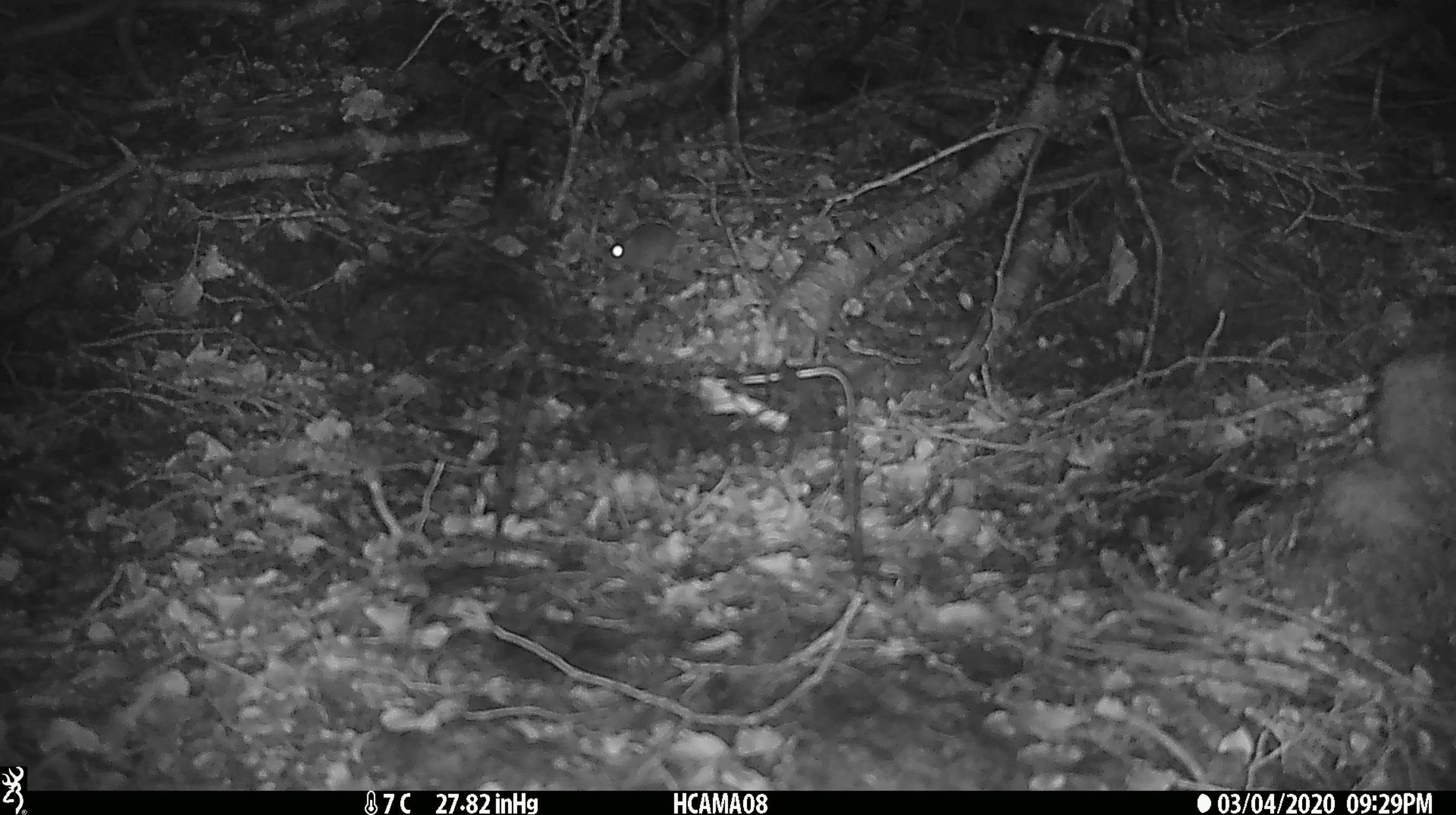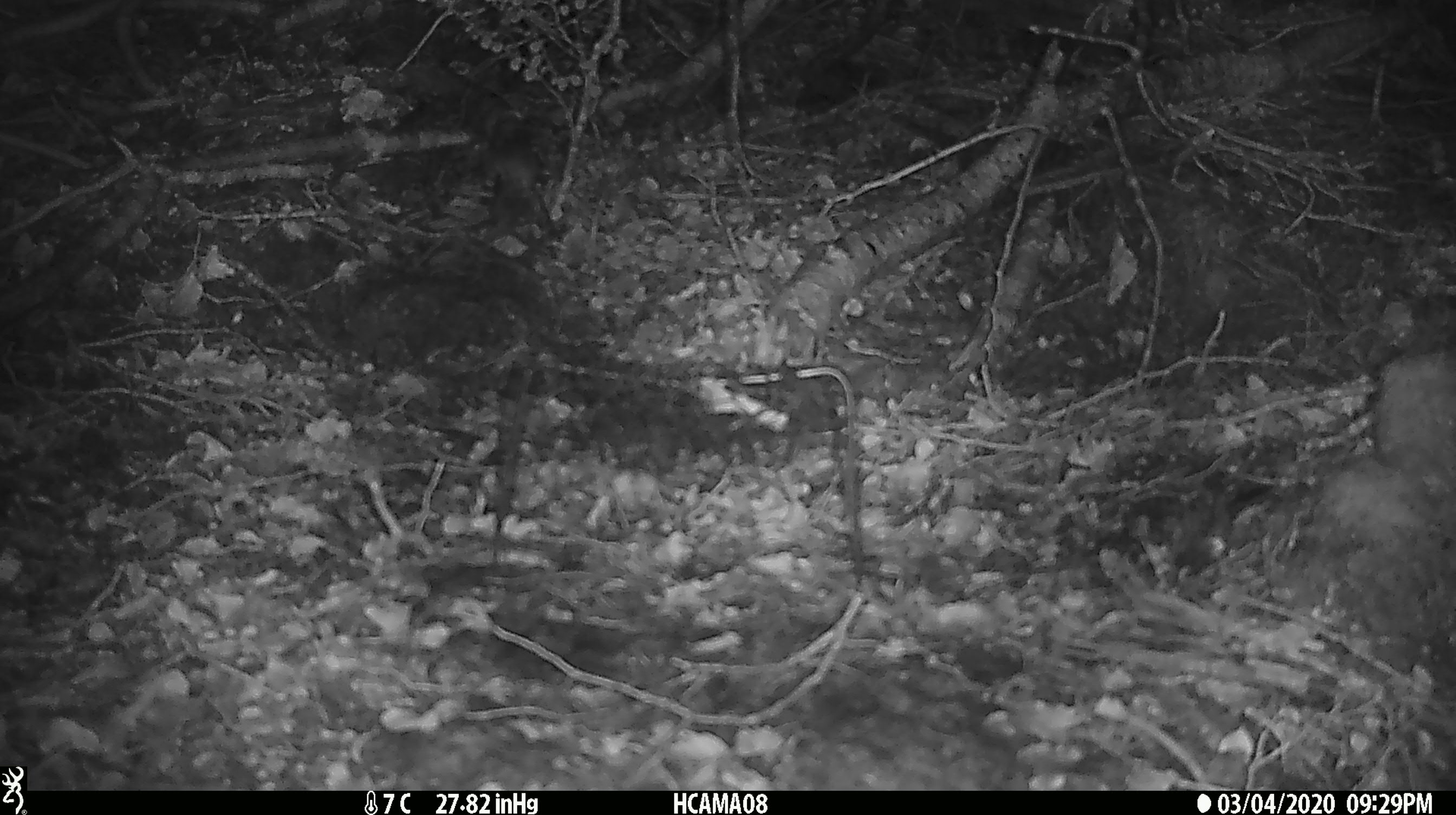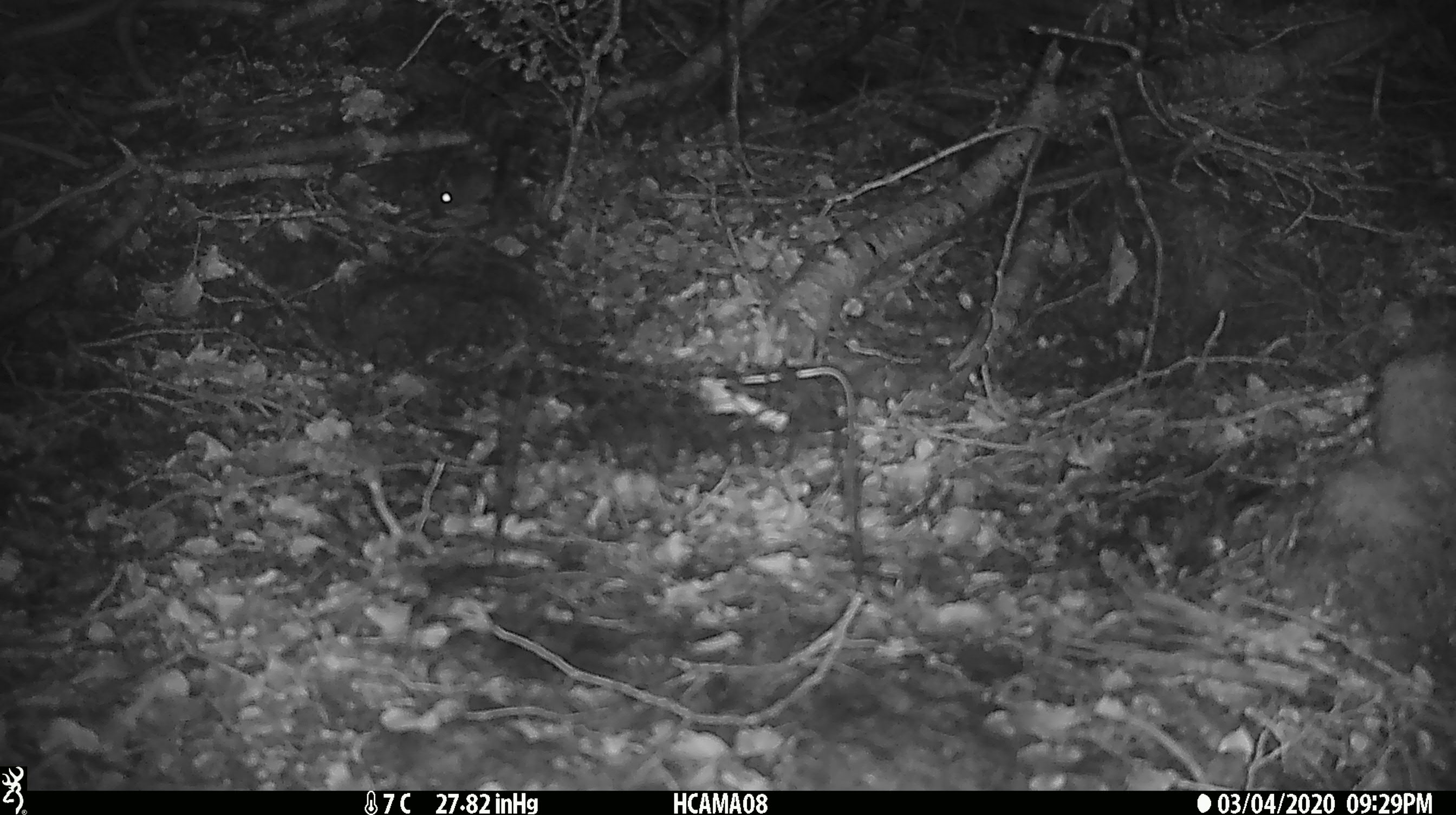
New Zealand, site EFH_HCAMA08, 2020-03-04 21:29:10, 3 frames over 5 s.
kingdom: Animalia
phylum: Chordata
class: Mammalia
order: Rodentia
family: Muridae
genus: Mus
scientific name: Mus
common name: mouse